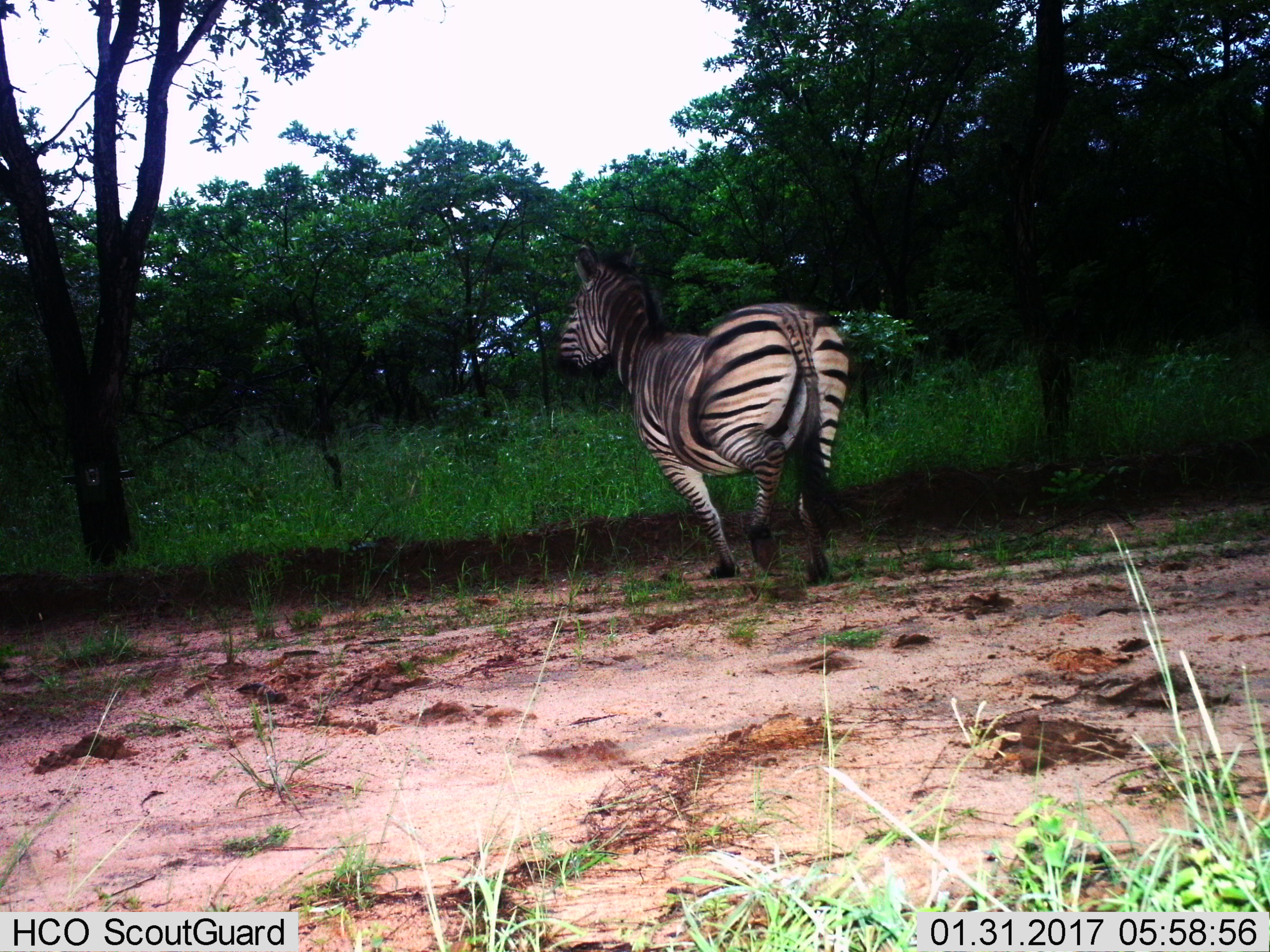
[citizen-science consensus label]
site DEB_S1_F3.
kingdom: Animalia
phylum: Chordata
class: Mammalia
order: Perissodactyla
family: Equidae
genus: Equus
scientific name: Equus quagga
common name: plains zebra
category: zebraplains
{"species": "zebraplains (plains zebra) (Equus quagga)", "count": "1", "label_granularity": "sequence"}